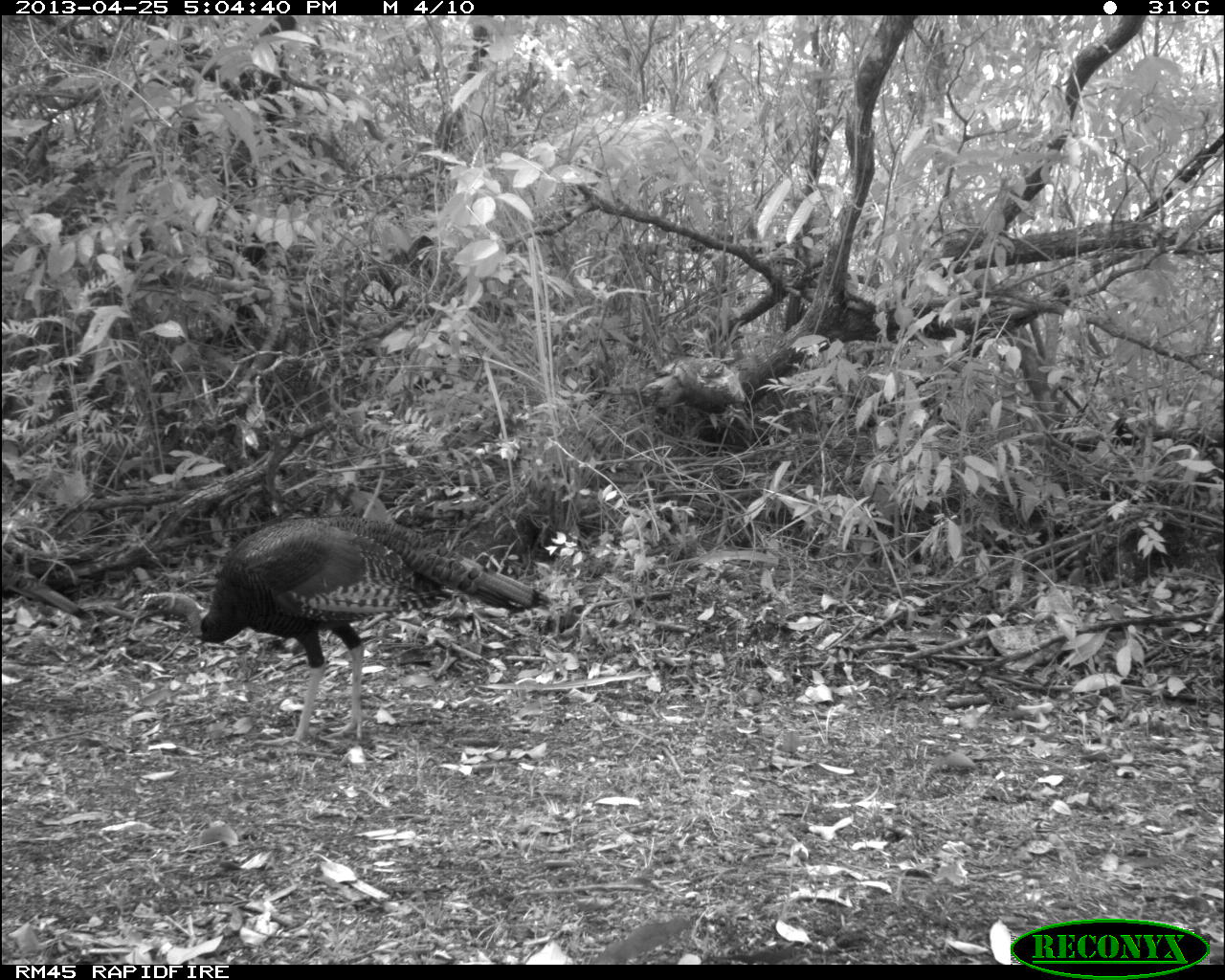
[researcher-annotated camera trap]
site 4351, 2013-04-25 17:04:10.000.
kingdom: Animalia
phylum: Chordata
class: Aves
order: Galliformes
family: Phasianidae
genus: Meleagris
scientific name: Meleagris ocellata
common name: ocellated turkey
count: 3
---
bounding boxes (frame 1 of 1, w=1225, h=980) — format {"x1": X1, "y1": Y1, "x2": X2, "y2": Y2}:
meleagris ocellata: {"x1": 130, "y1": 510, "x2": 554, "y2": 744}